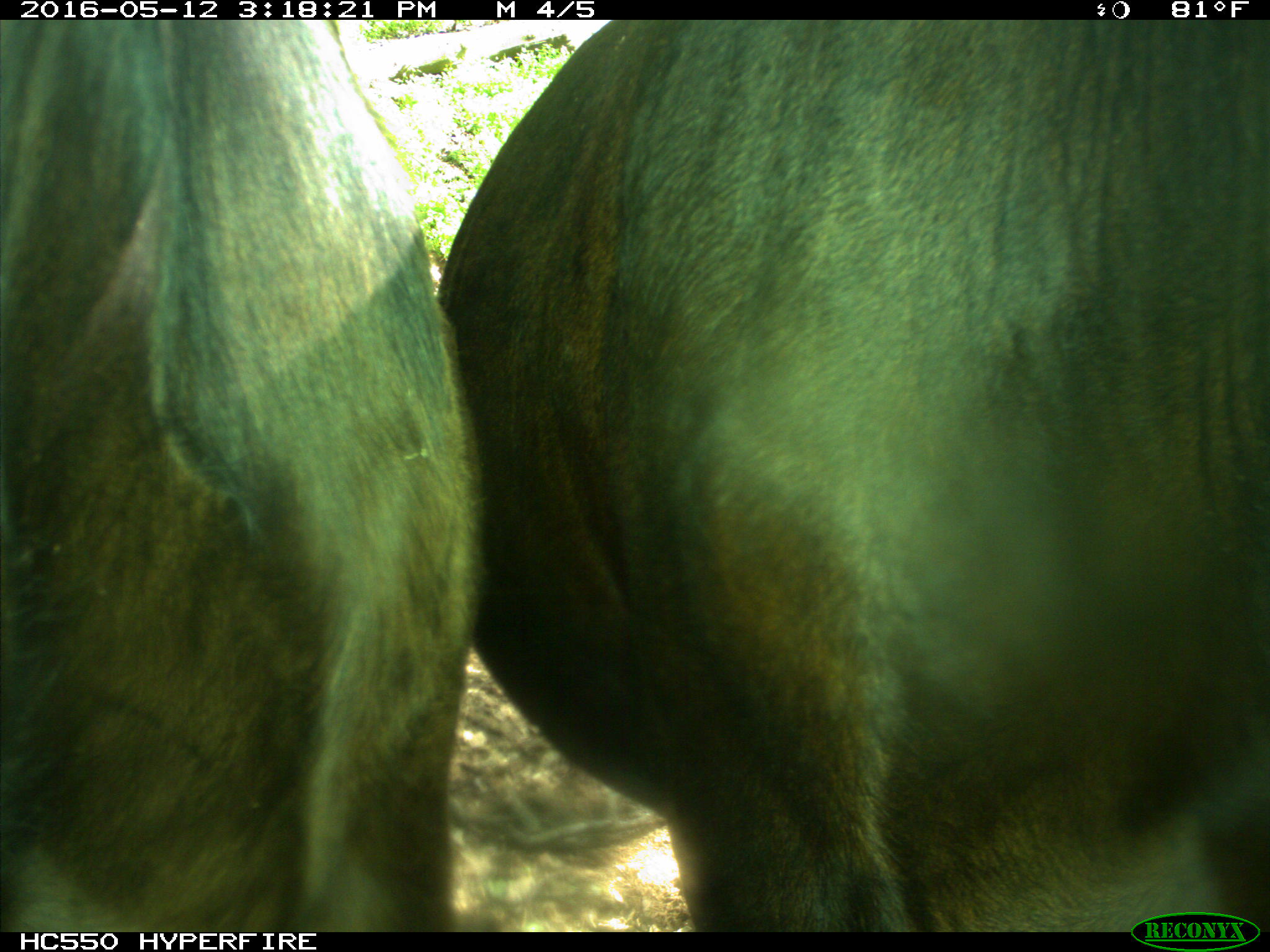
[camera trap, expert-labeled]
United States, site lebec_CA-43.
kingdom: Animalia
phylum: Chordata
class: Mammalia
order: Artiodactyla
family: Bovidae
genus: Bos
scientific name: Bos taurus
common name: domestic cow